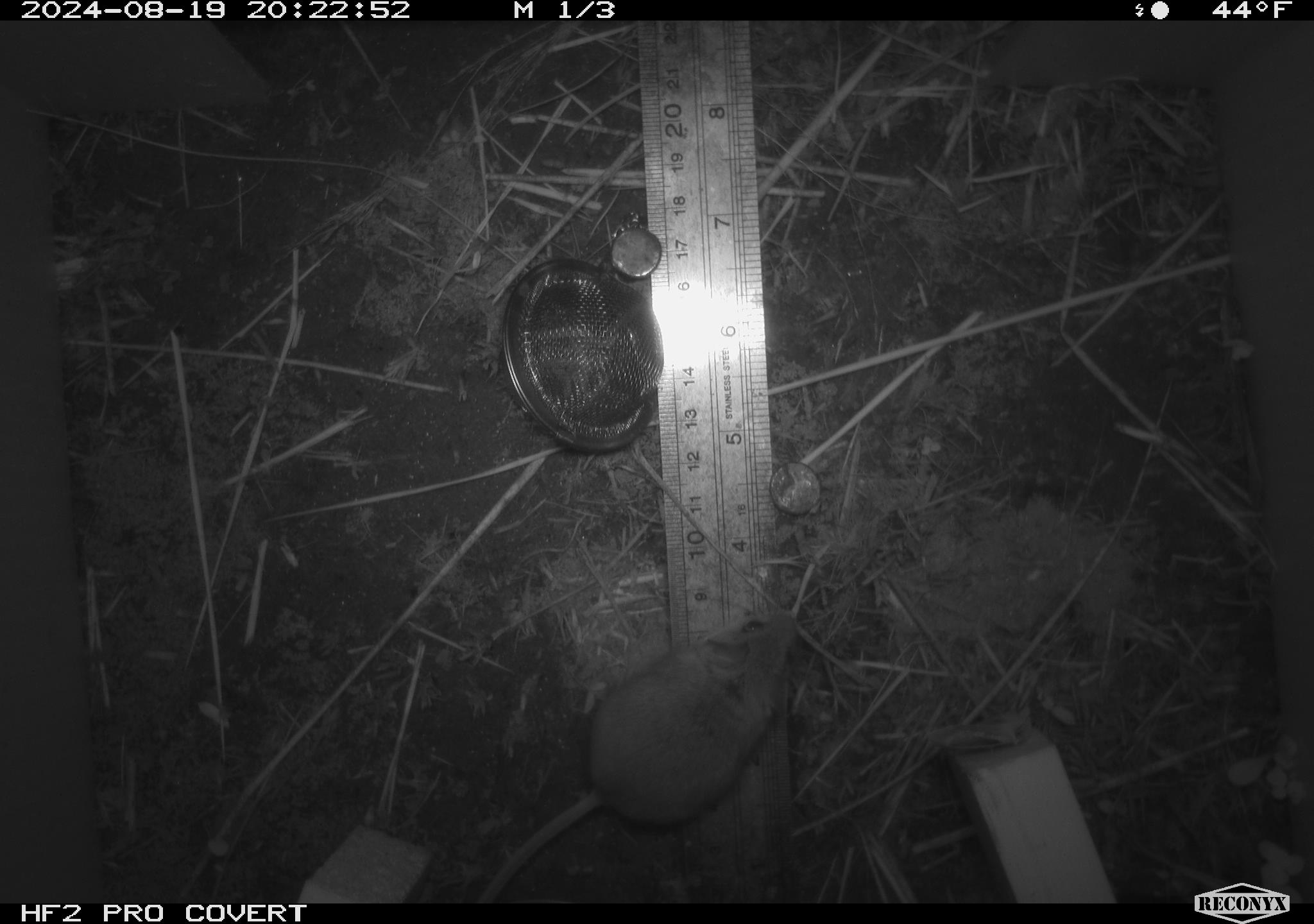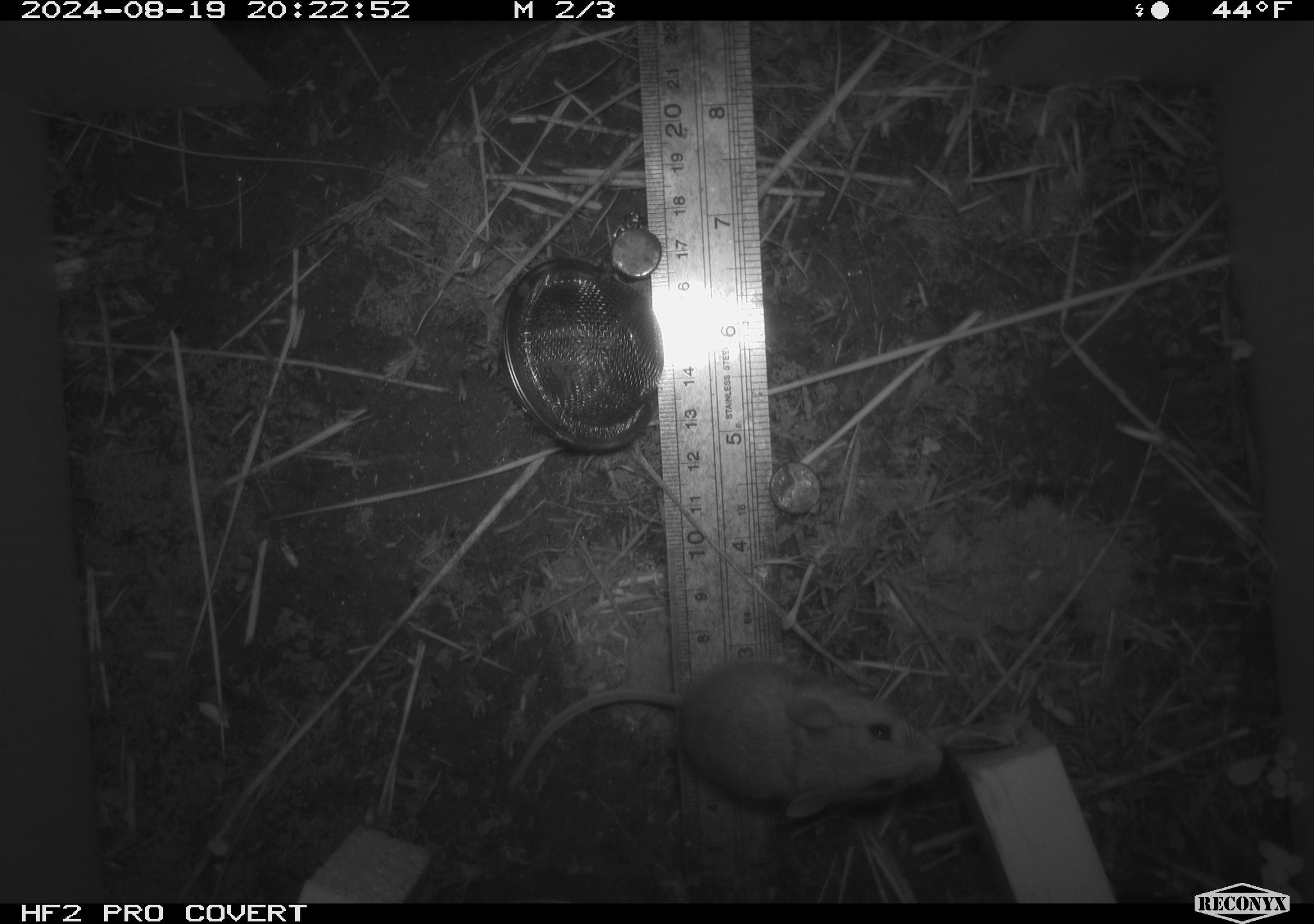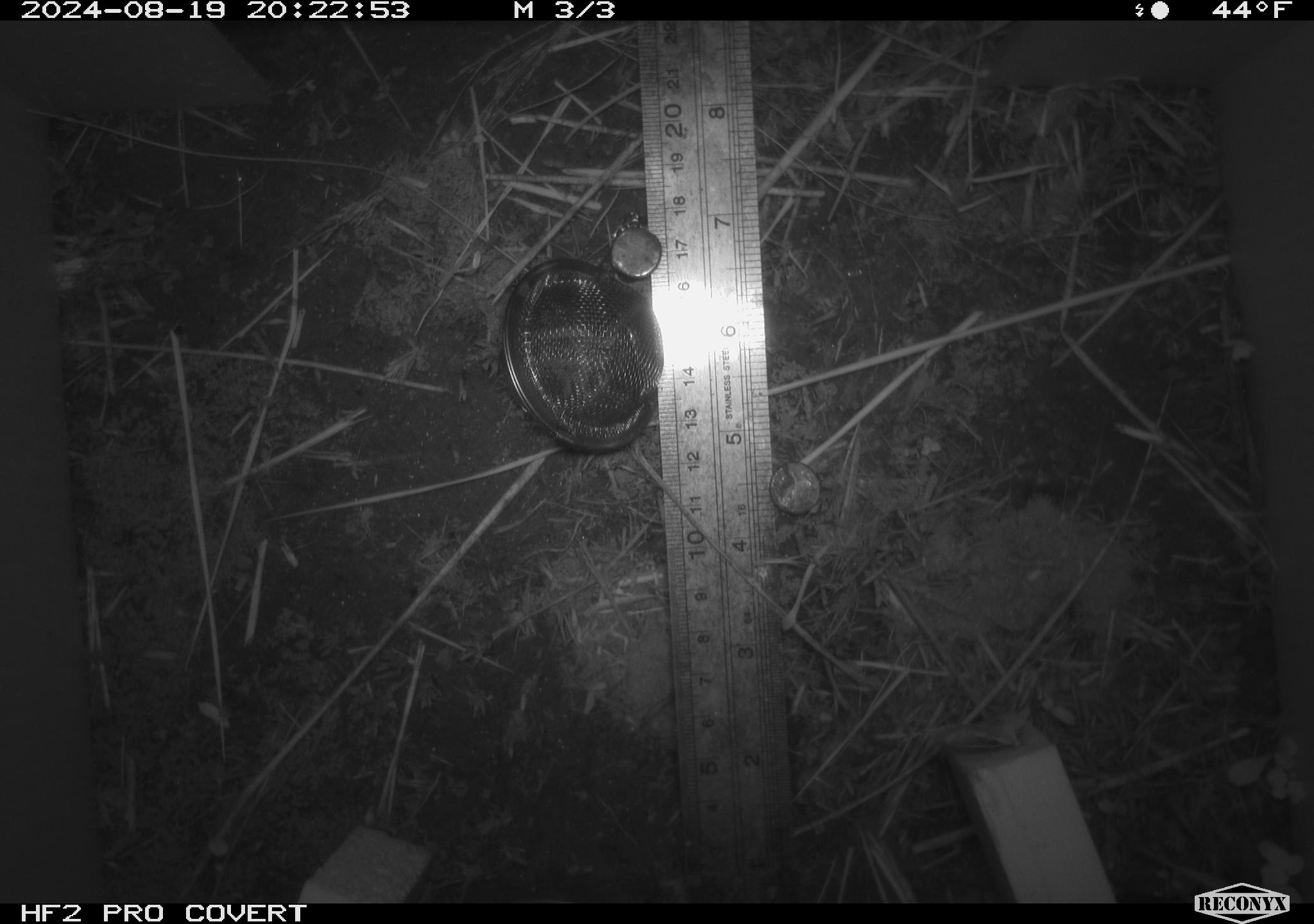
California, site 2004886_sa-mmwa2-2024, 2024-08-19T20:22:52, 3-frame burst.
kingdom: Animalia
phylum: Chordata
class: Mammalia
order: Rodentia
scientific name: Rodentia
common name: mouse species